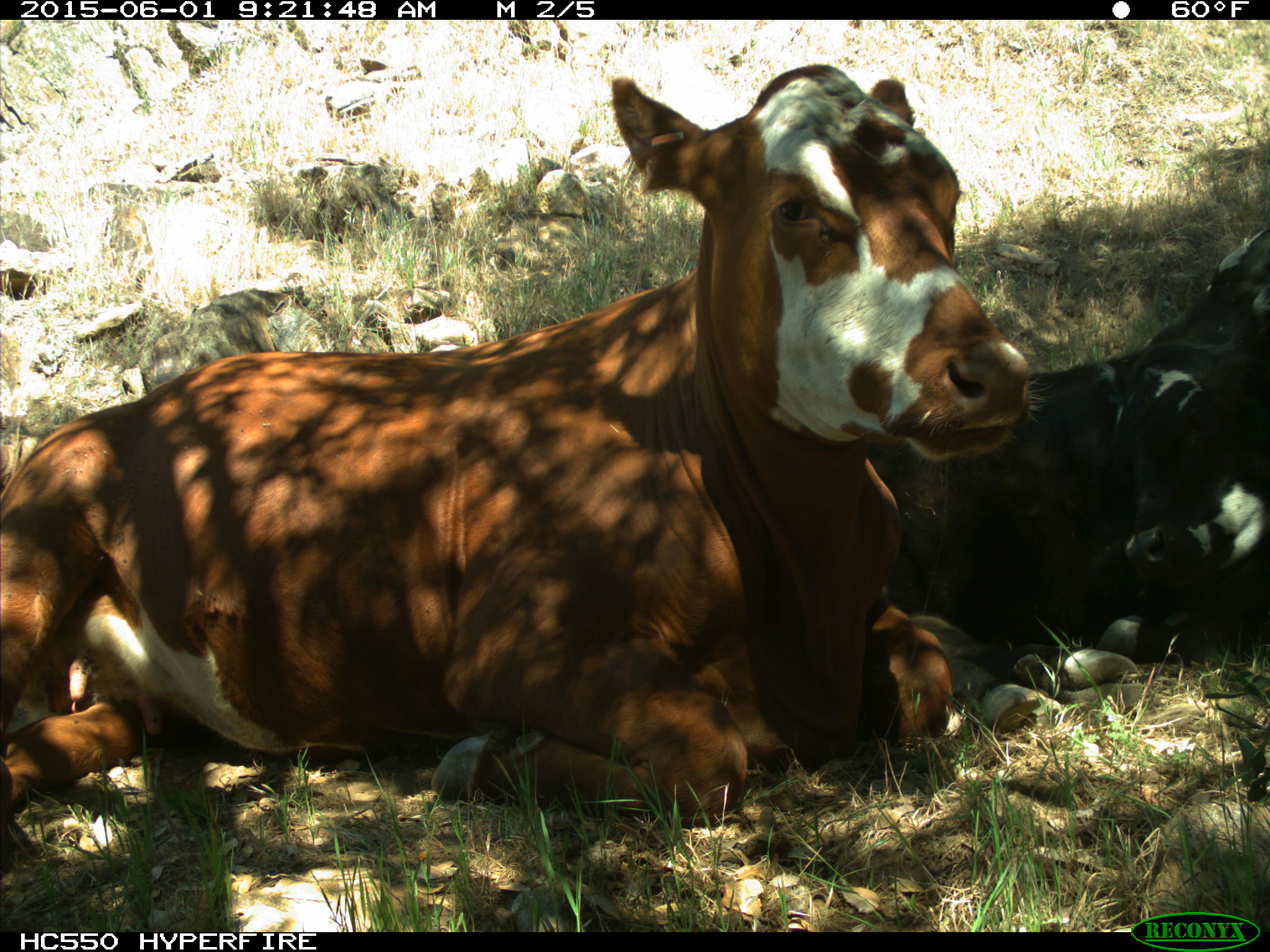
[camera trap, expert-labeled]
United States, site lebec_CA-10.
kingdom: Animalia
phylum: Chordata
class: Mammalia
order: Artiodactyla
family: Bovidae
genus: Bos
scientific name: Bos taurus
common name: domestic cow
Bos taurus (domestic cow).